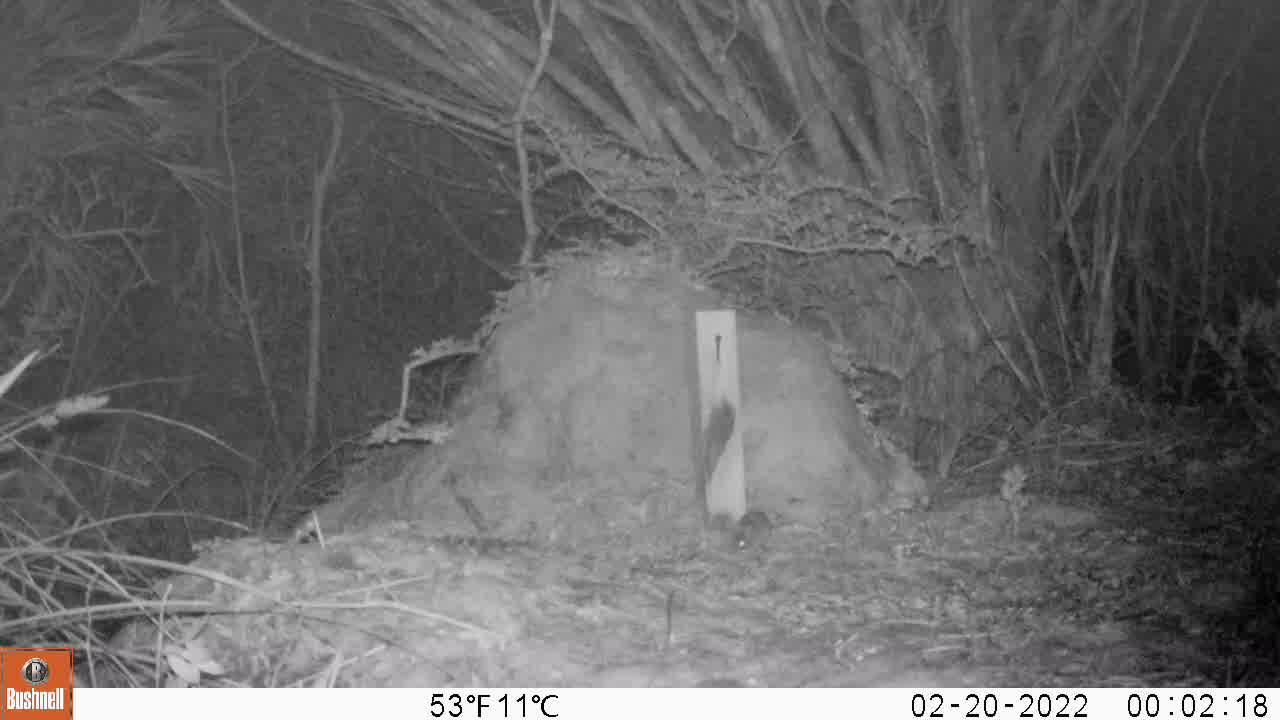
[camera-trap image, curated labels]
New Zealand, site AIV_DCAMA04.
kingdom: Animalia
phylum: Chordata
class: Mammalia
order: Rodentia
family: Muridae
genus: Mus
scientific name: Mus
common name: mouse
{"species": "mouse (Mus)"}